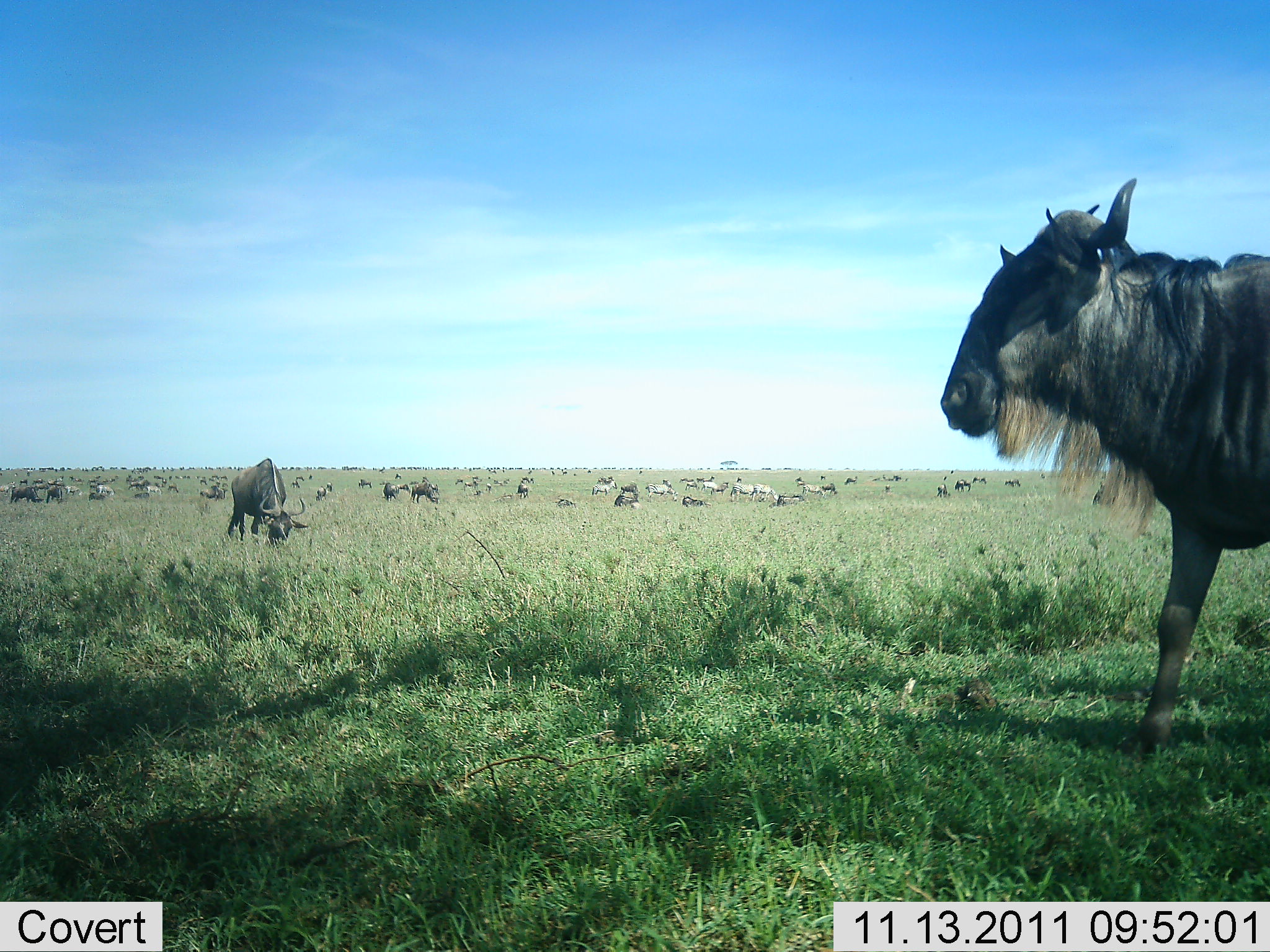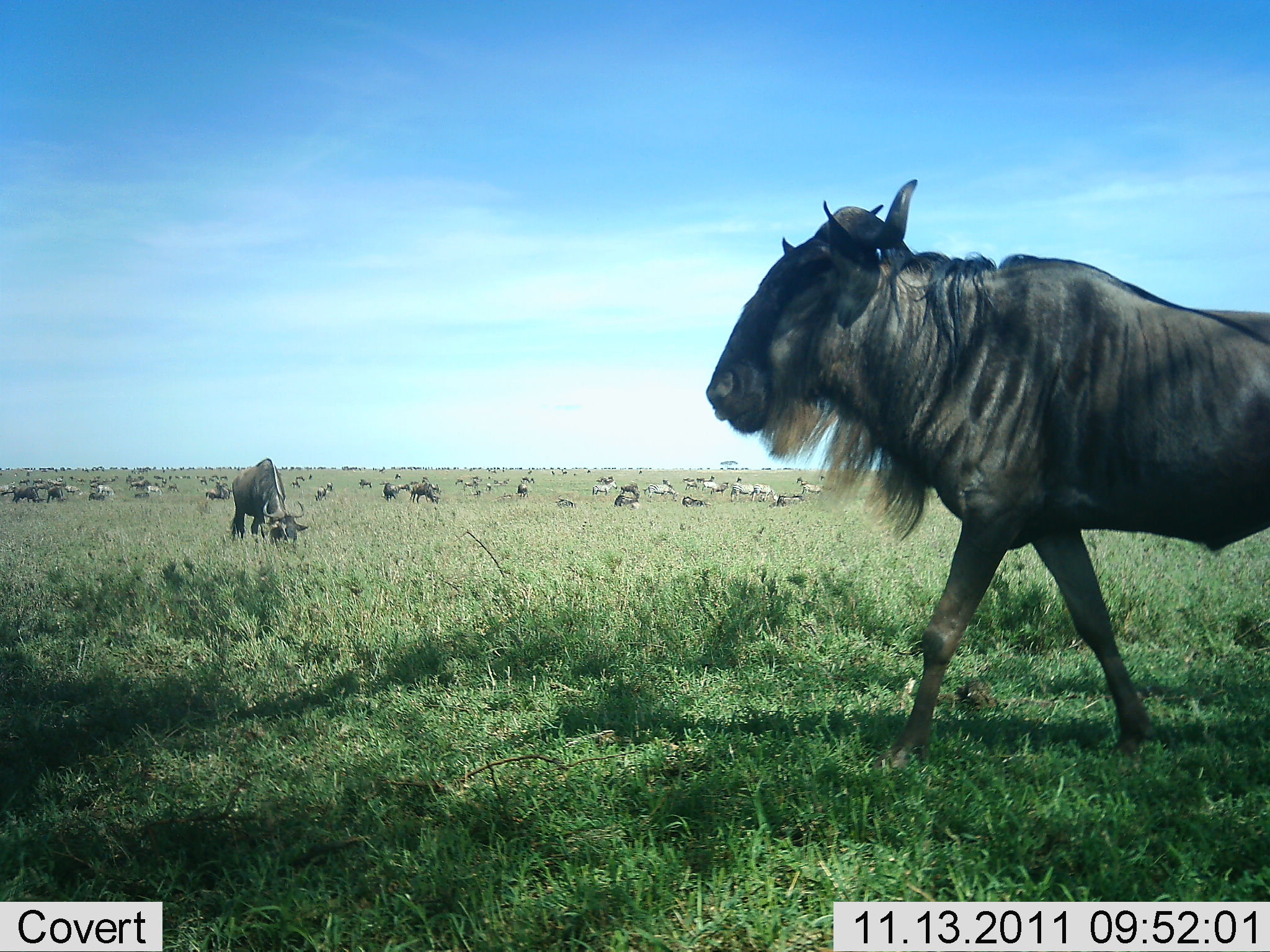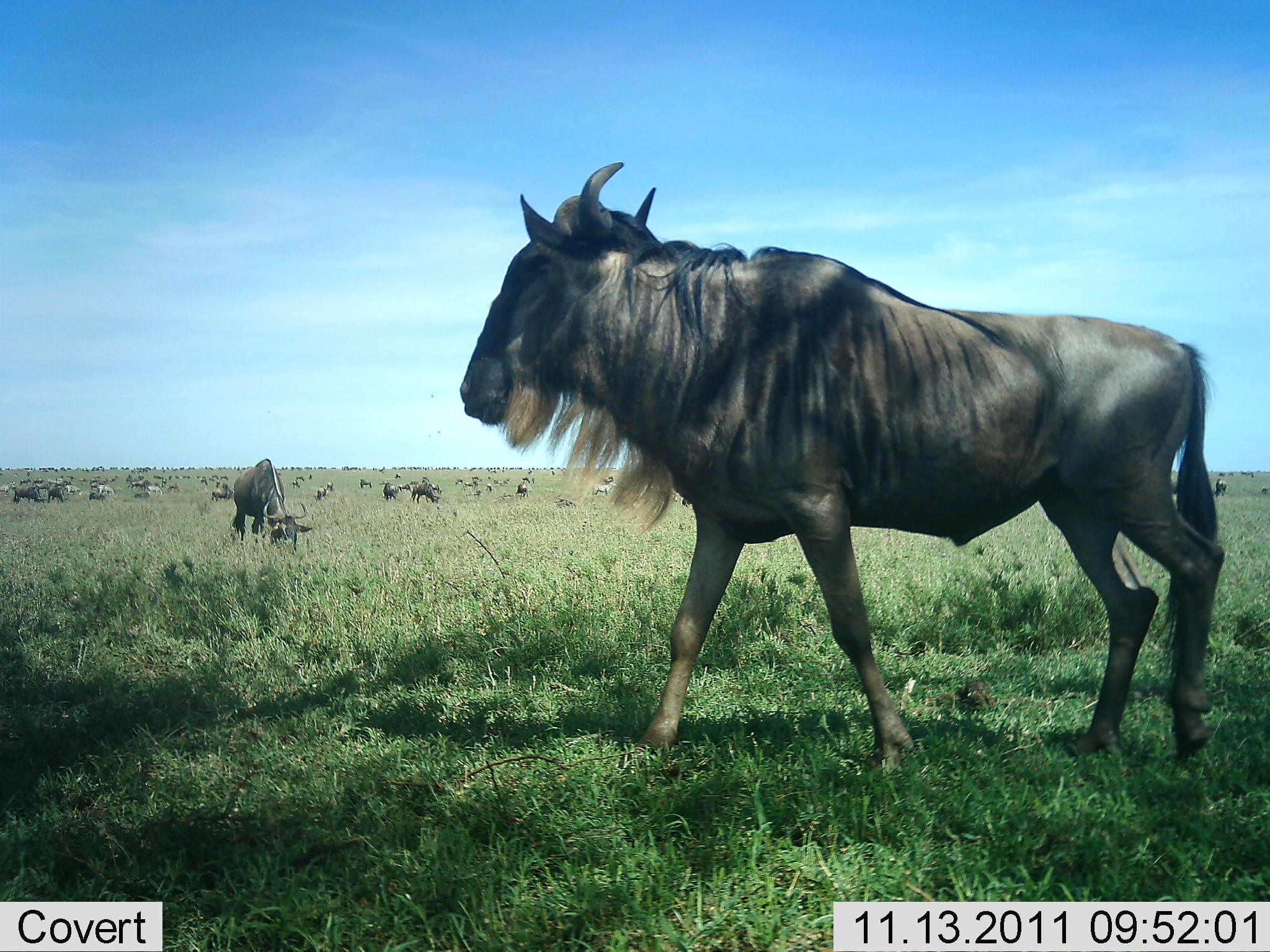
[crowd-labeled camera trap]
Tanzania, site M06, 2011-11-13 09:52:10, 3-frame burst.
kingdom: Animalia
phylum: Chordata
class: Mammalia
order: Artiodactyla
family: Bovidae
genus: Connochaetes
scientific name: Connochaetes taurinus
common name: blue wildebeest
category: wildebeest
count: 51+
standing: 44%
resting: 28%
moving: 67%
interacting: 0%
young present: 0%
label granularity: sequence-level